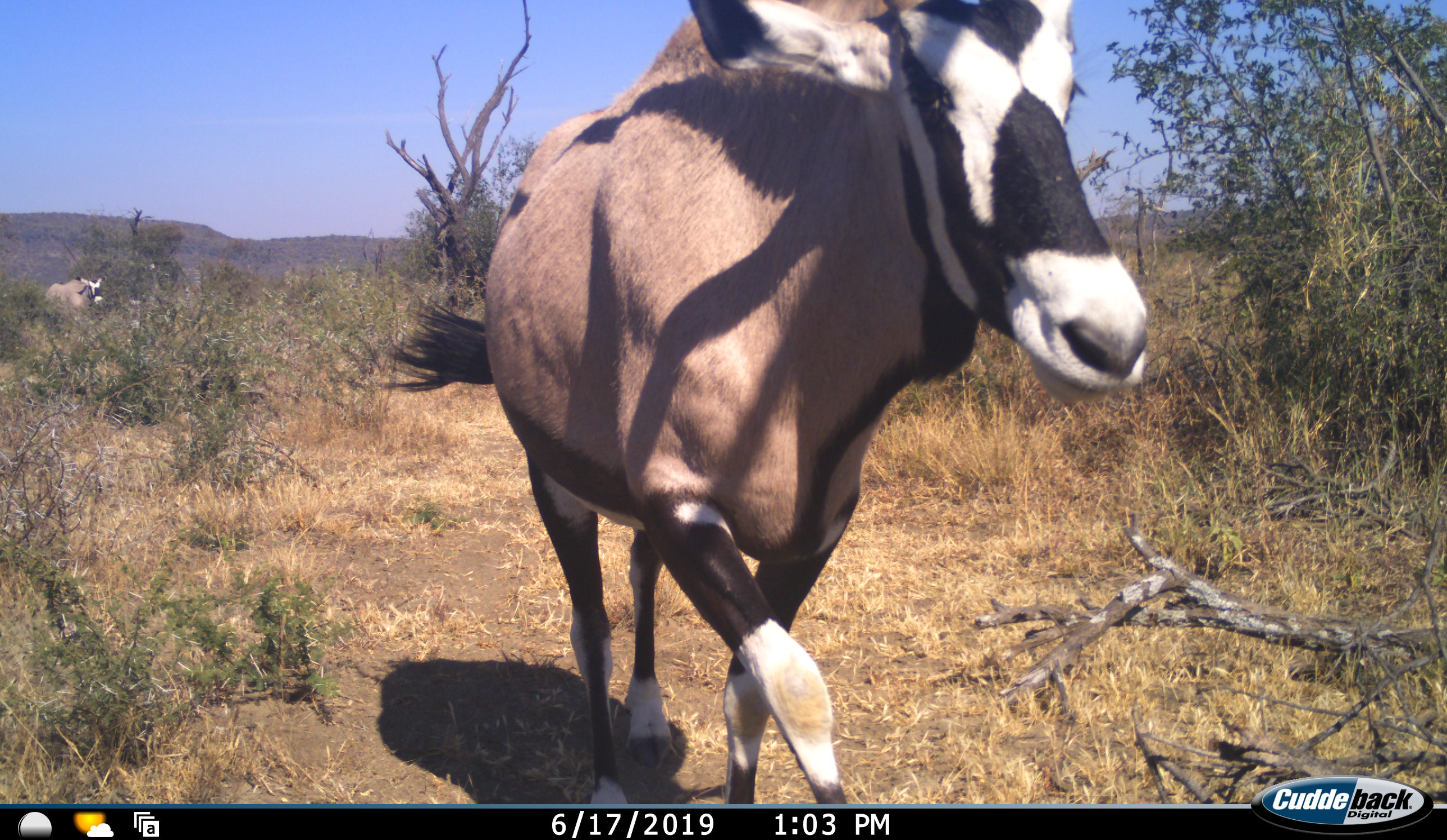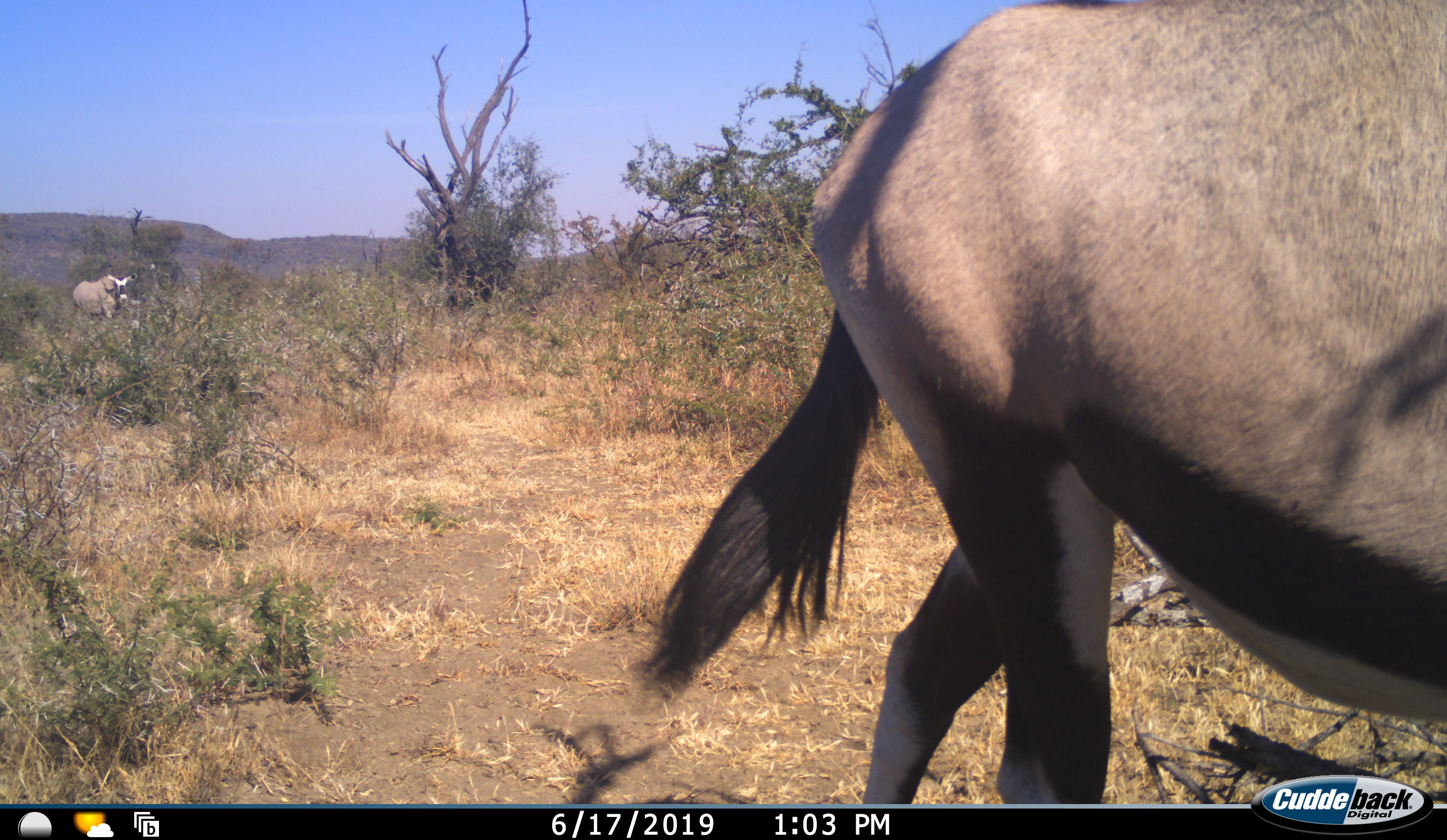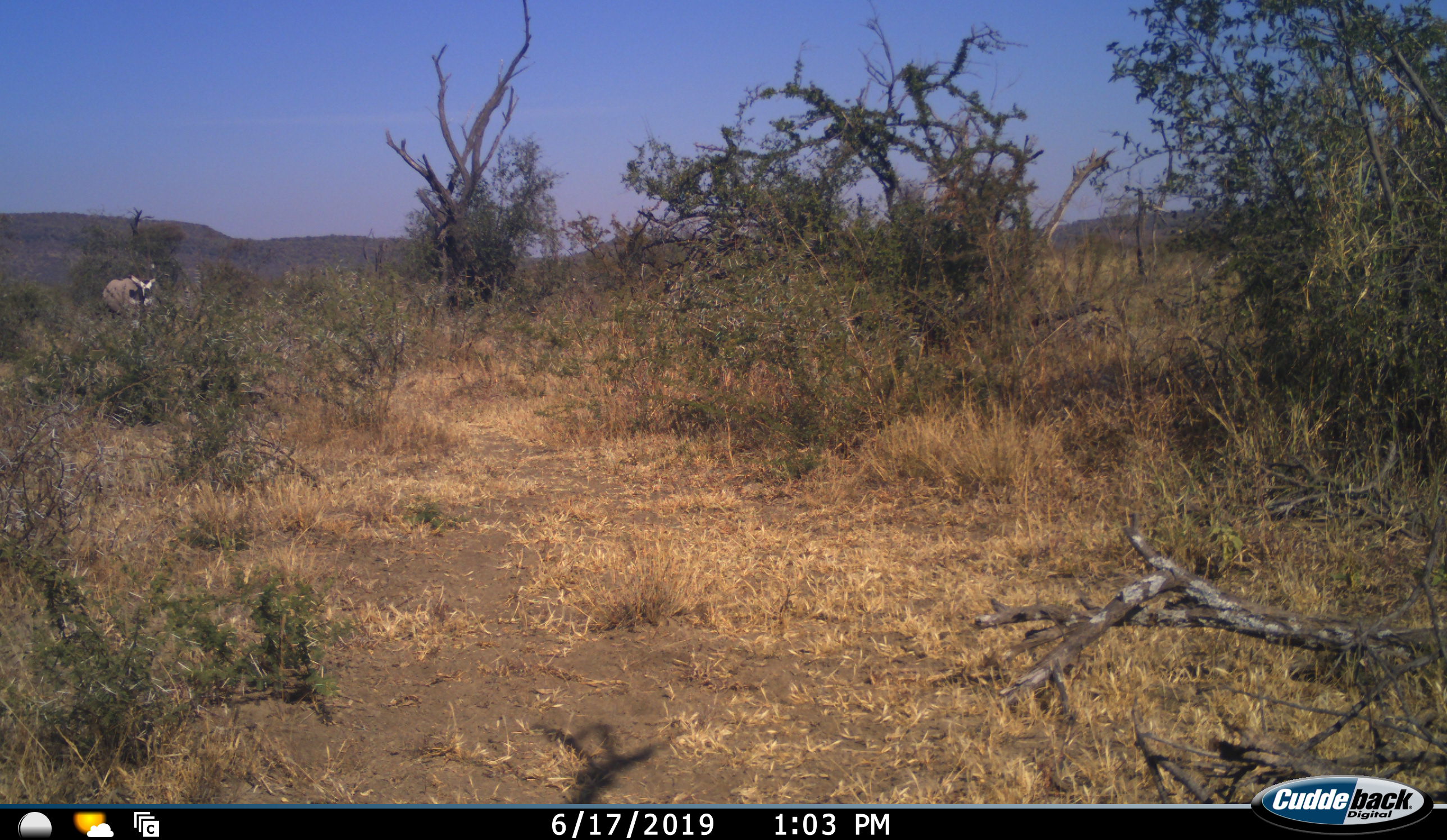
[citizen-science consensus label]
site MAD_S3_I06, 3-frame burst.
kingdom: Animalia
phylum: Chordata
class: Mammalia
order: Artiodactyla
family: Bovidae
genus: Oryx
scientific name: Oryx gazella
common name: gemsbok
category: oryx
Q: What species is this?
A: Oryx (gemsbok) (Oryx gazella).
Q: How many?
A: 2.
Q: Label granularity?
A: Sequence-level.